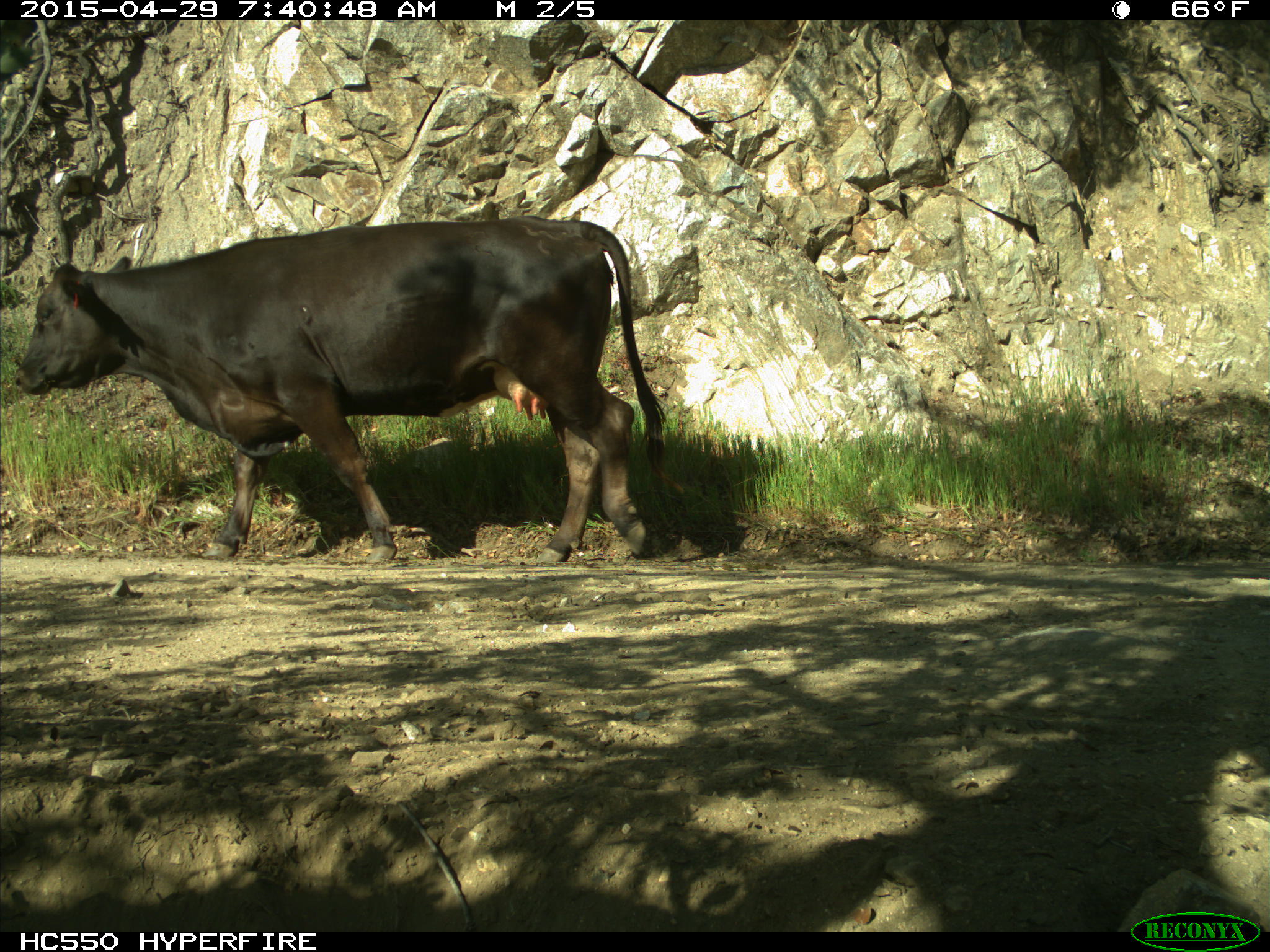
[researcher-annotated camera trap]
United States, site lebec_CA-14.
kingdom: Animalia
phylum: Chordata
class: Mammalia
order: Artiodactyla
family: Bovidae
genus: Bos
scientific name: Bos taurus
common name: domestic cow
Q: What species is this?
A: Bos taurus (domestic cow).